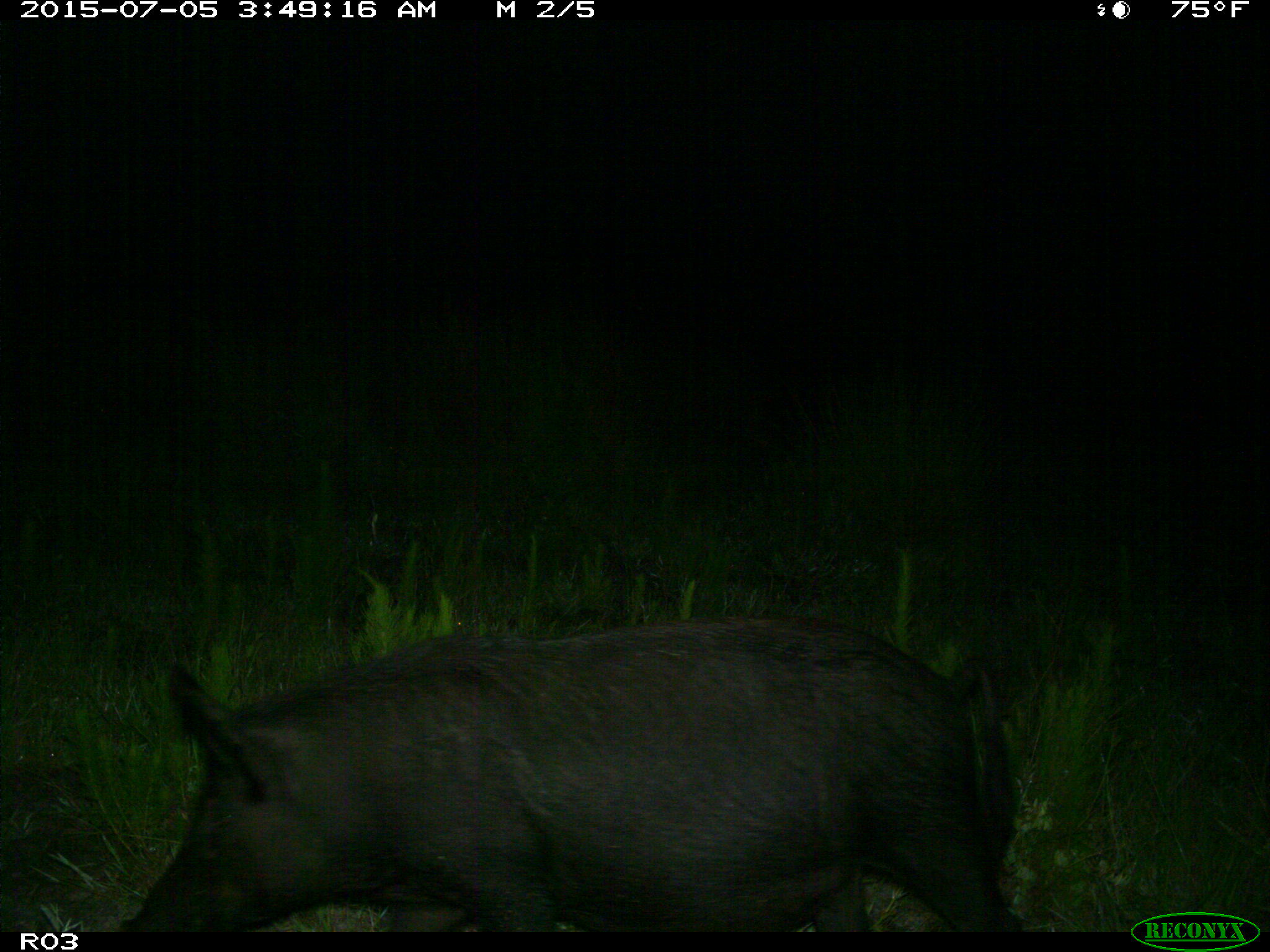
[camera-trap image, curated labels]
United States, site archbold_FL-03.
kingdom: Animalia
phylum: Chordata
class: Mammalia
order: Artiodactyla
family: Suidae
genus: Sus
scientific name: Sus scrofa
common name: wild boar